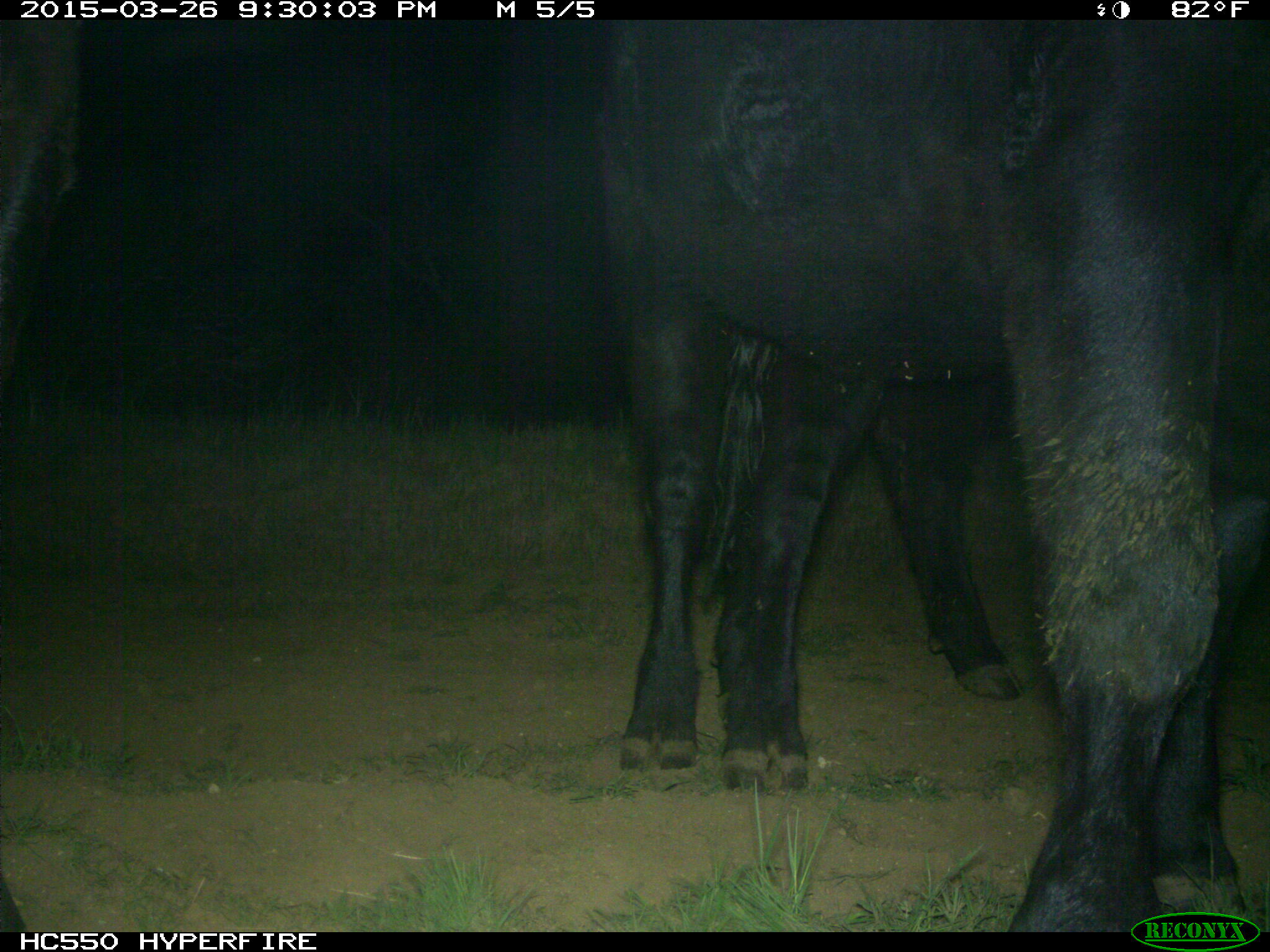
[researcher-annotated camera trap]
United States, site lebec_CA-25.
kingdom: Animalia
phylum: Chordata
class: Mammalia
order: Artiodactyla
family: Bovidae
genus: Bos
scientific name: Bos taurus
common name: domestic cow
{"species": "Bos taurus (domestic cow)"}